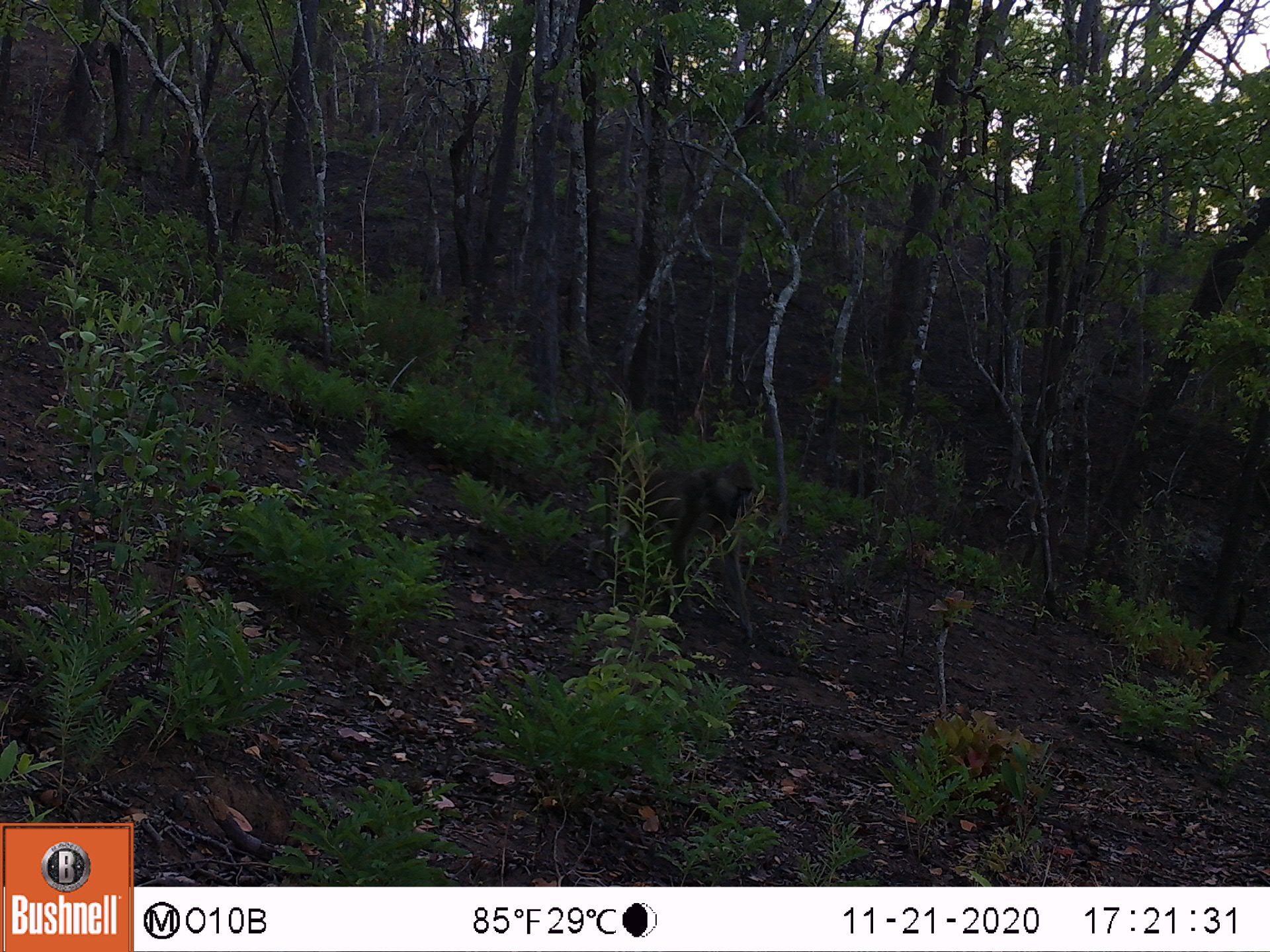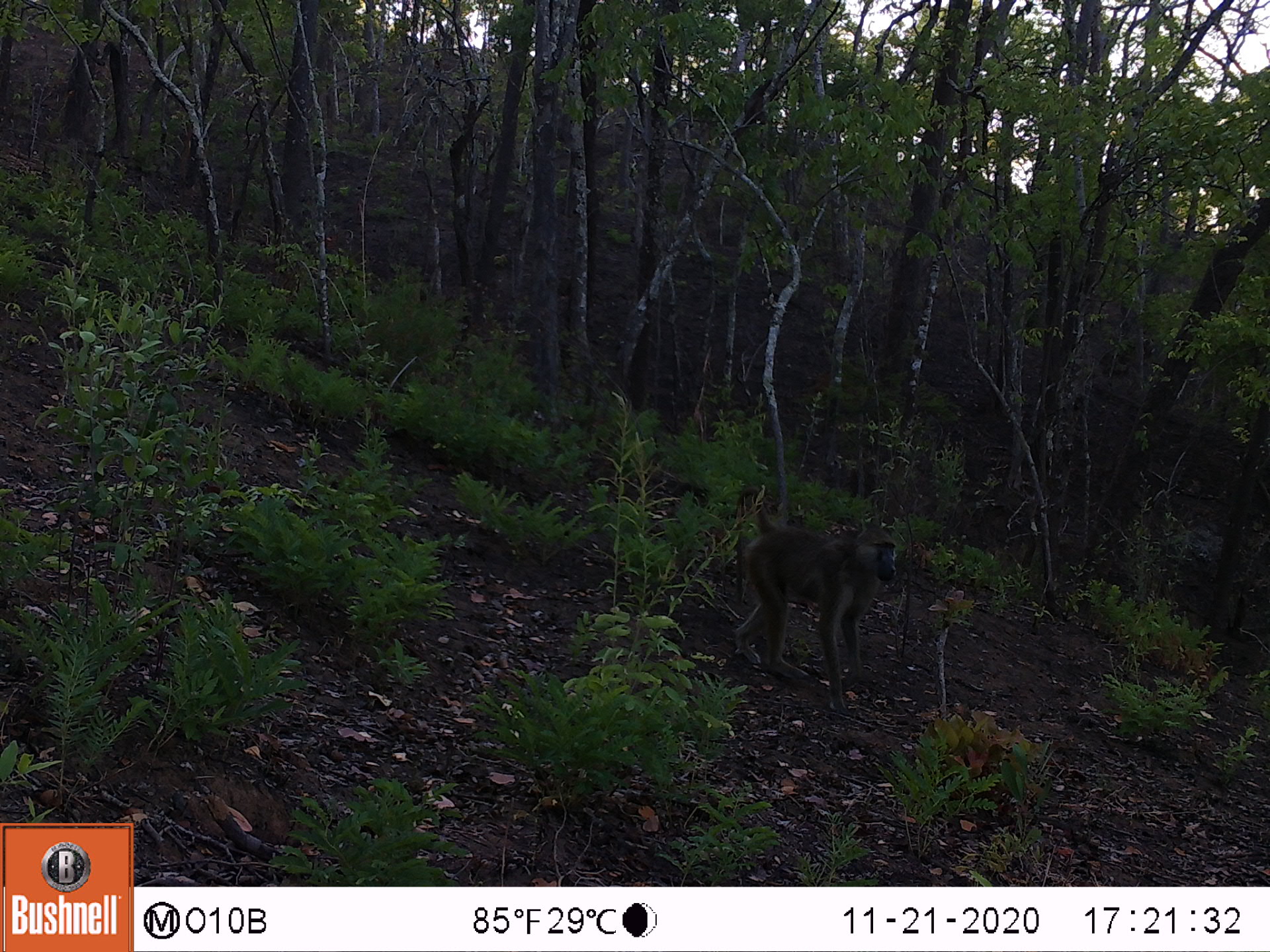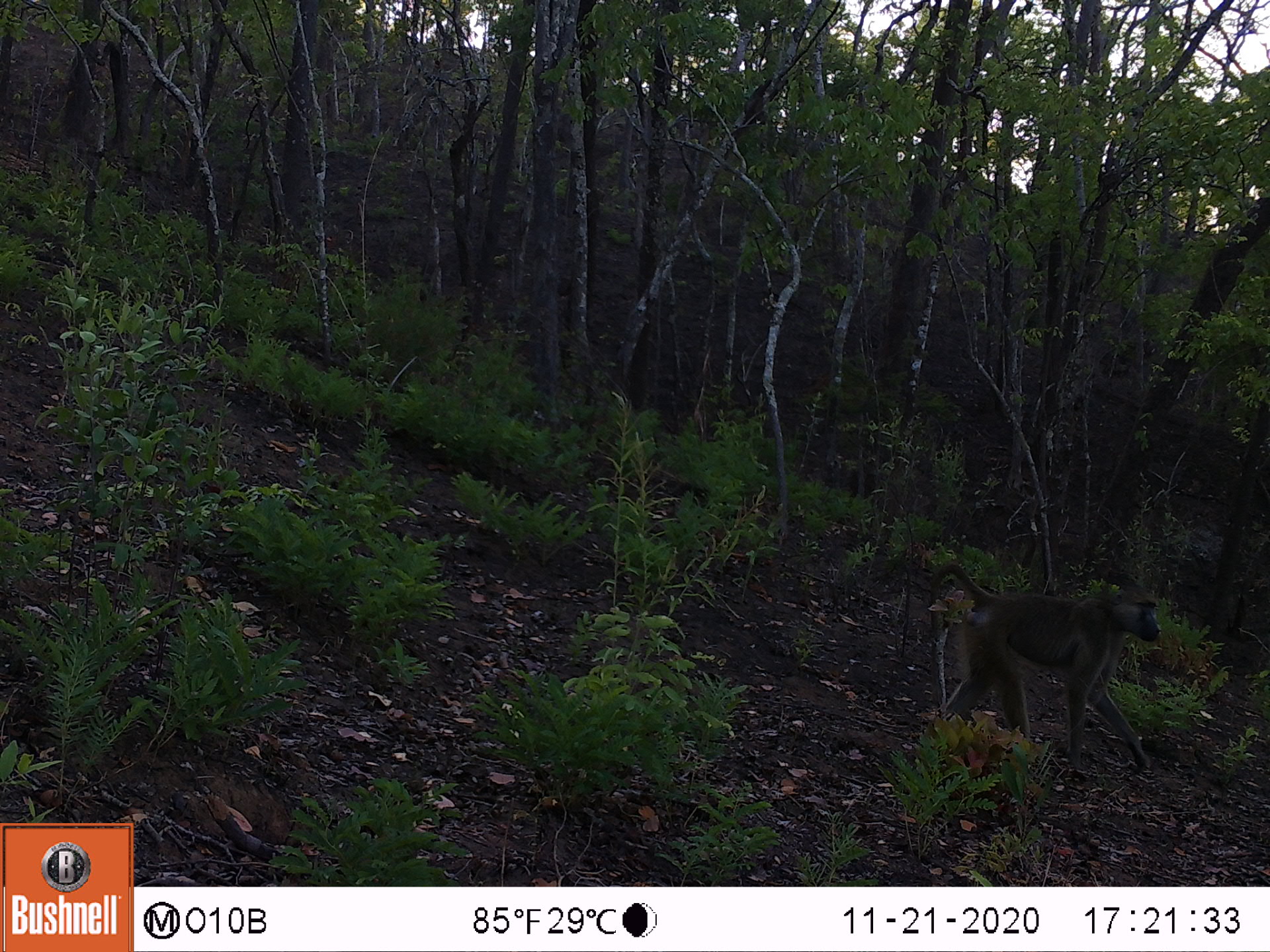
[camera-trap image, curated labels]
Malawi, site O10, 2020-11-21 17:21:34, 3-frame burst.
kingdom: Animalia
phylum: Chordata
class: Mammalia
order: Primates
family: Cercopithecidae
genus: Papio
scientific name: Papio cynocephalus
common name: yellow baboon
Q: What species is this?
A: Yellow baboon (Papio cynocephalus).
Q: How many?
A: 1.